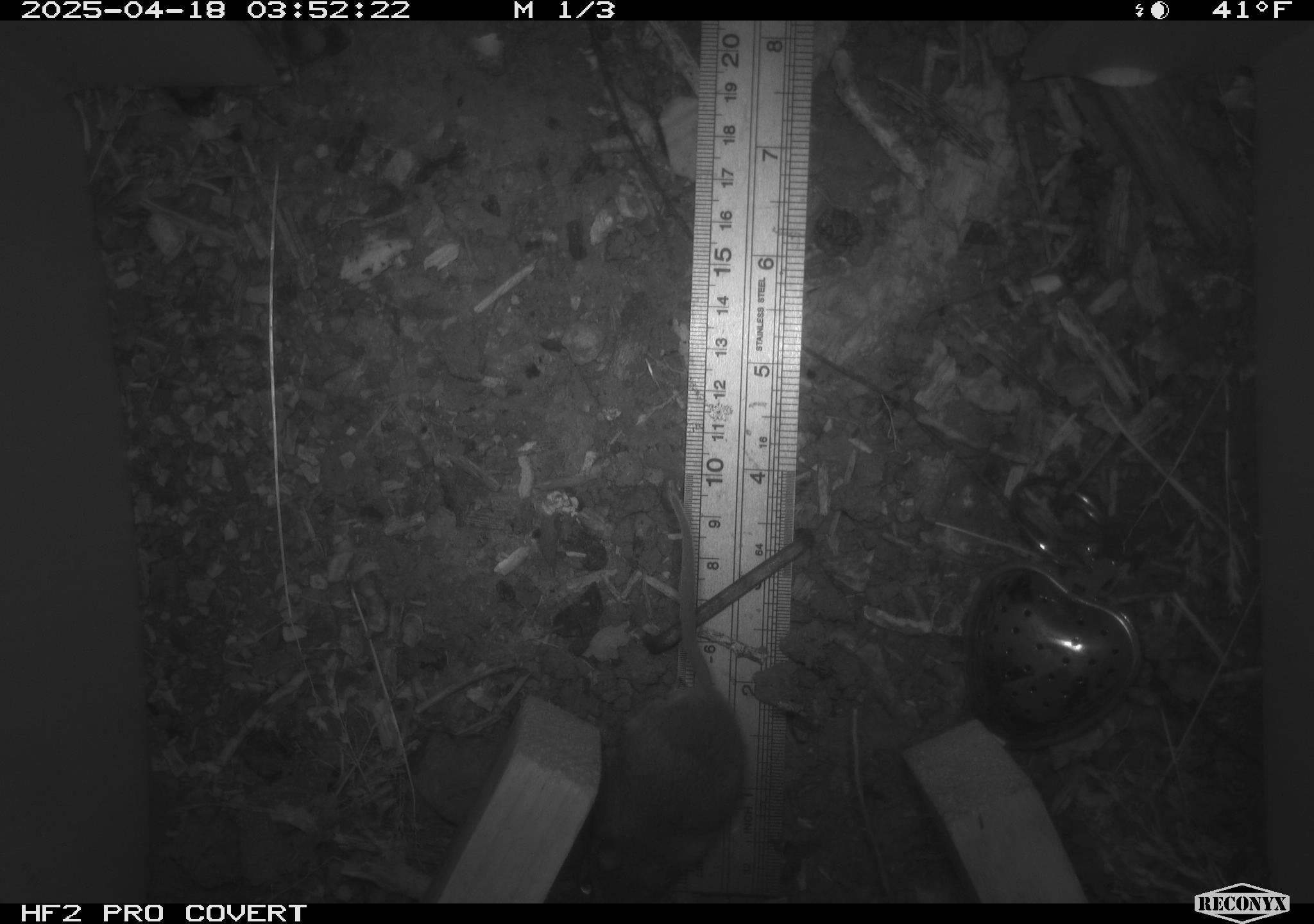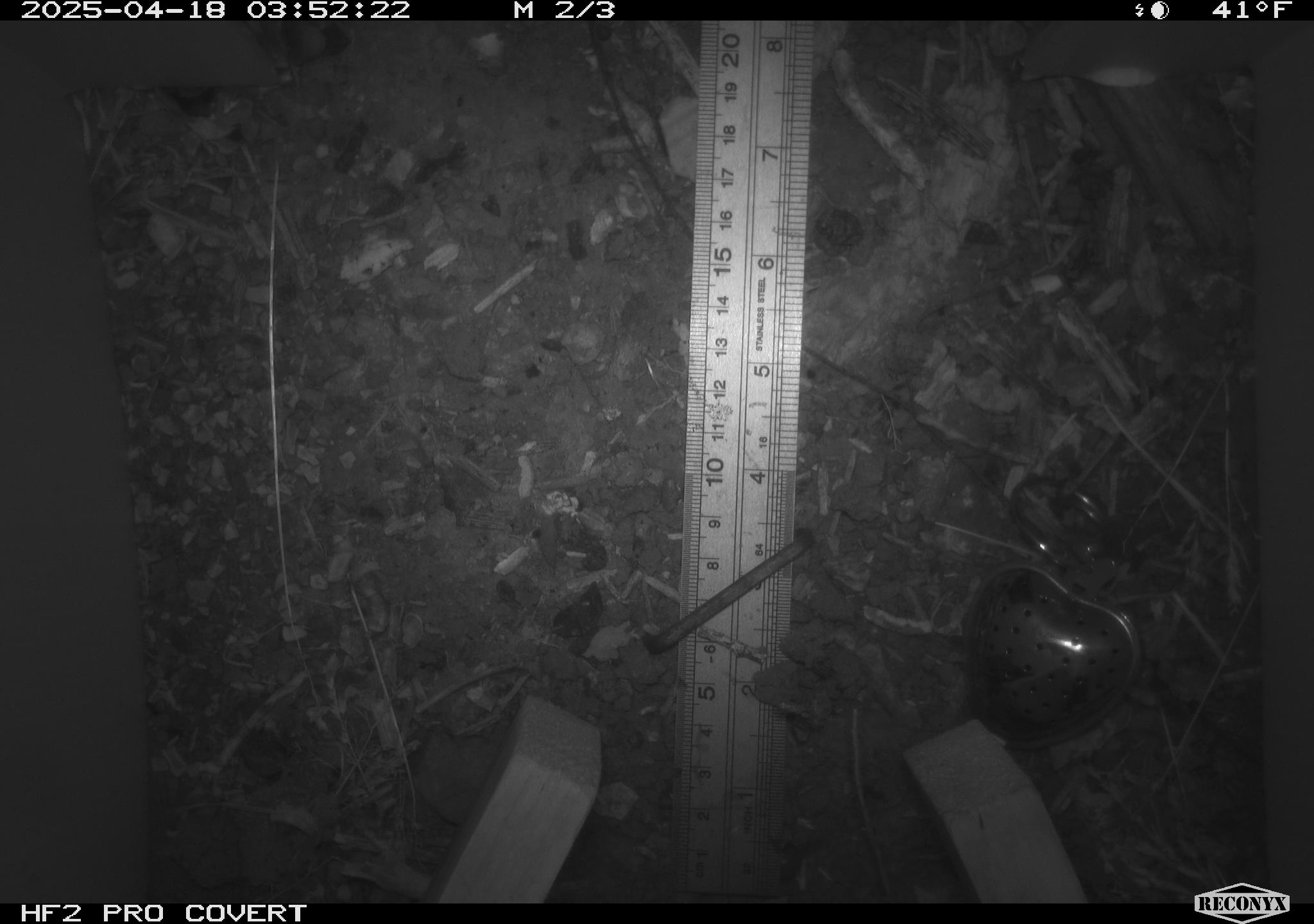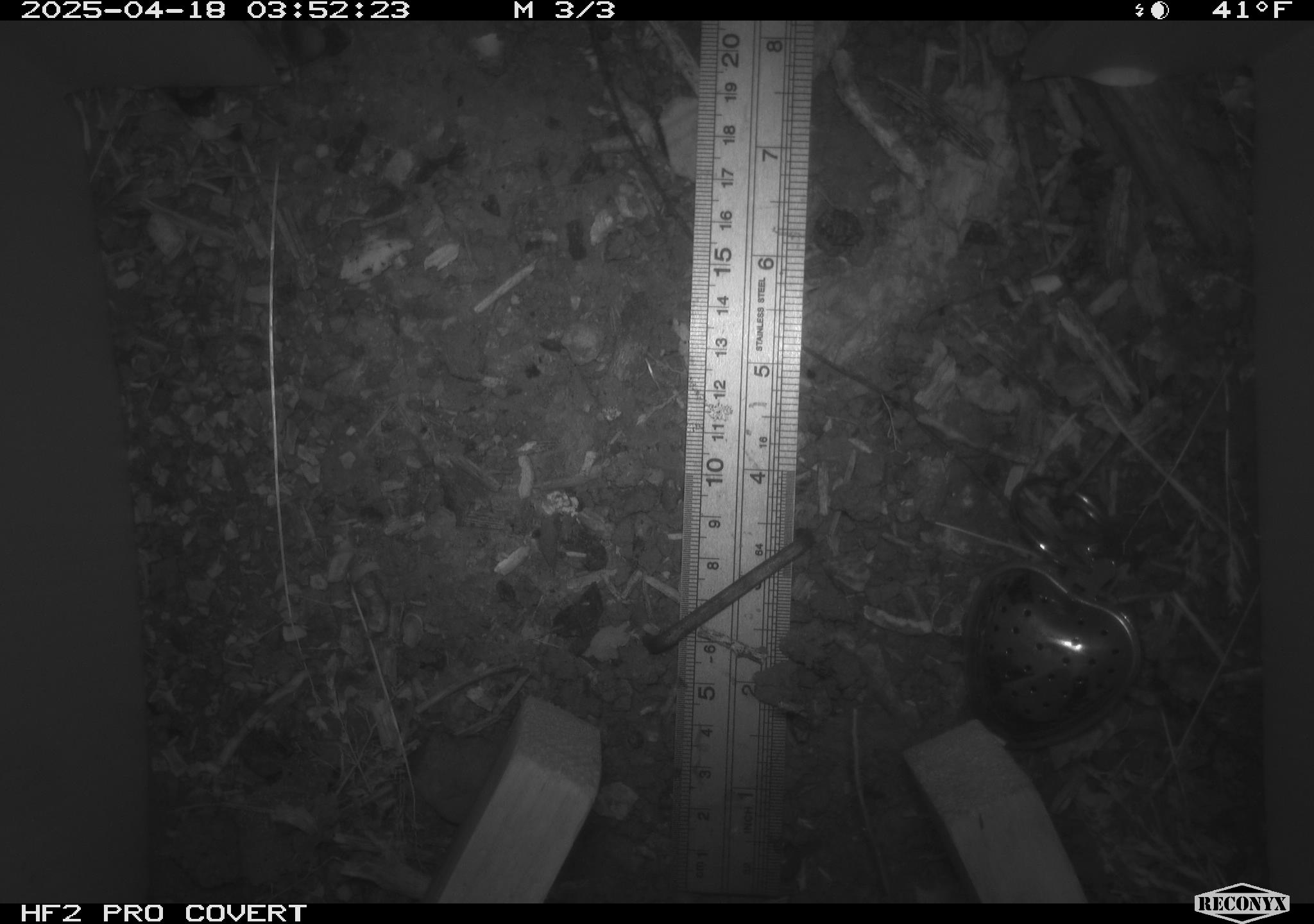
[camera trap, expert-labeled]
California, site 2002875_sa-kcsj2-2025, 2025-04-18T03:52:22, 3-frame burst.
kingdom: Animalia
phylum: Chordata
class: Mammalia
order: Rodentia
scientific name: Rodentia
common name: rodent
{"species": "rodent (Rodentia)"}